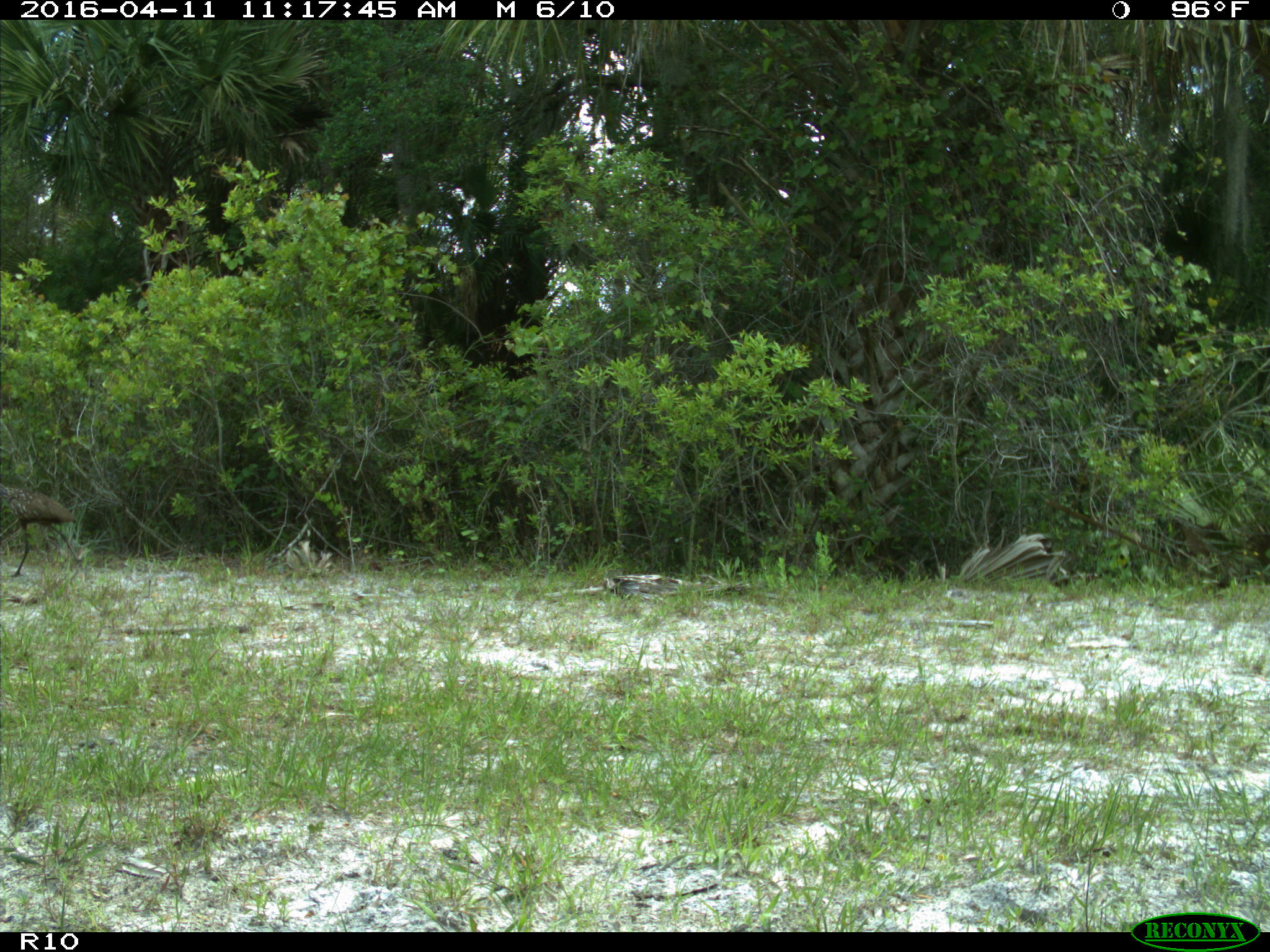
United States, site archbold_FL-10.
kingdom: Animalia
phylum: Chordata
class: Aves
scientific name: Aves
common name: birds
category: unidentified bird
Unidentified bird (birds) (Aves).